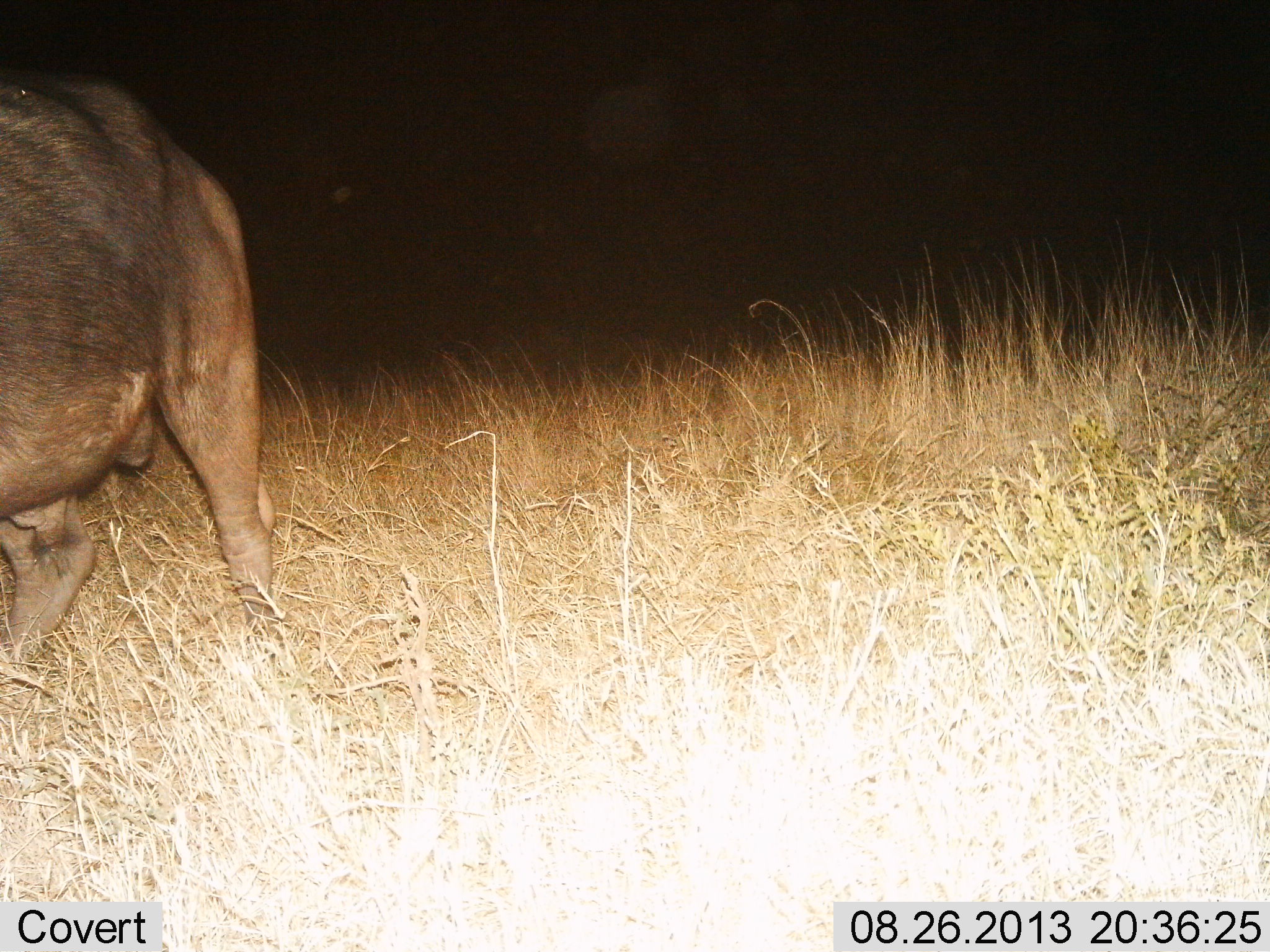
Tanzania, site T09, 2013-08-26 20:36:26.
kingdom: Animalia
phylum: Chordata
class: Mammalia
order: Artiodactyla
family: Bovidae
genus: Syncerus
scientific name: Syncerus caffer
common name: cape buffalo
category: buffalo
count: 1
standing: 25%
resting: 0%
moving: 70%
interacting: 0%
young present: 0%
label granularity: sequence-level